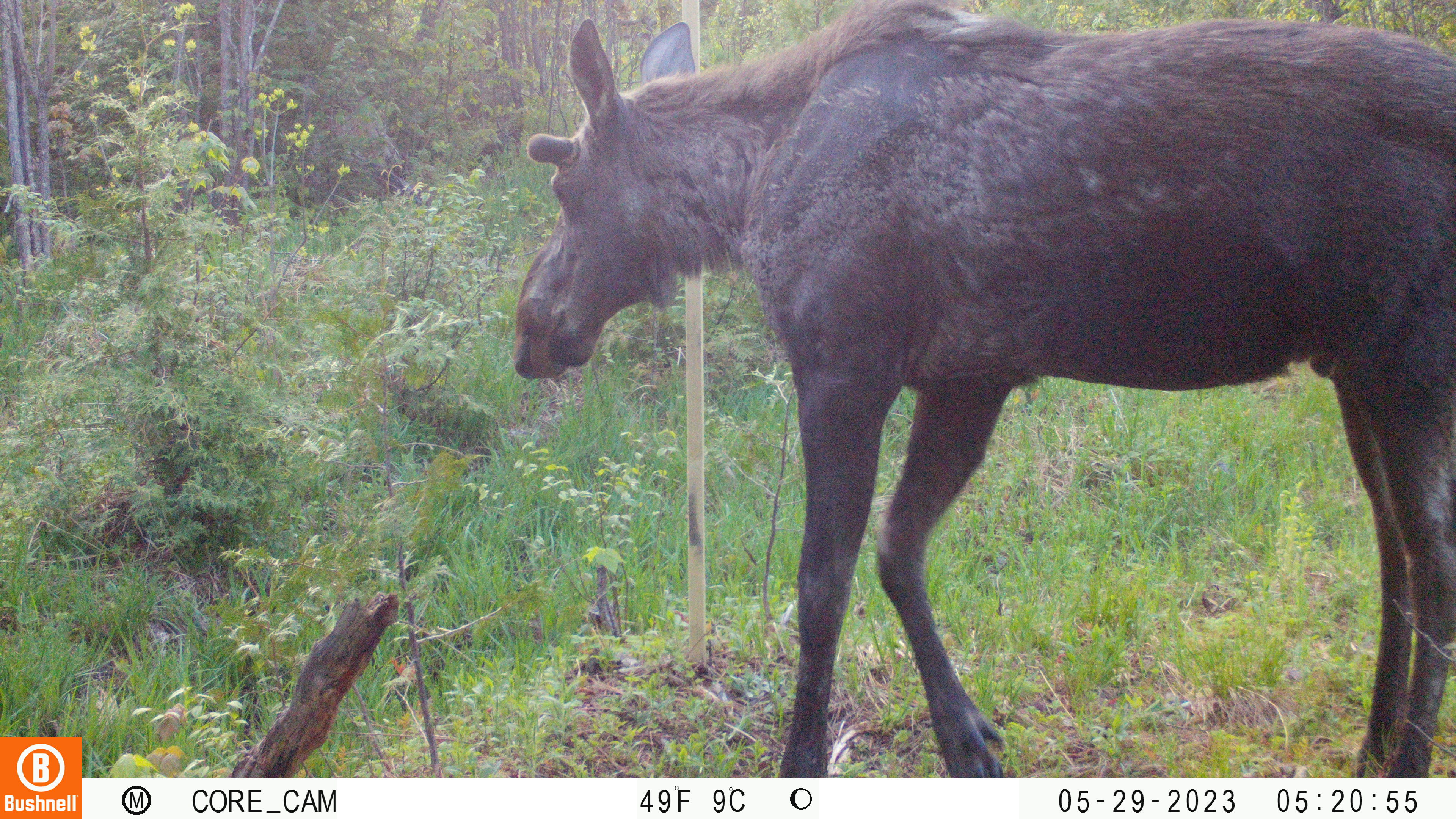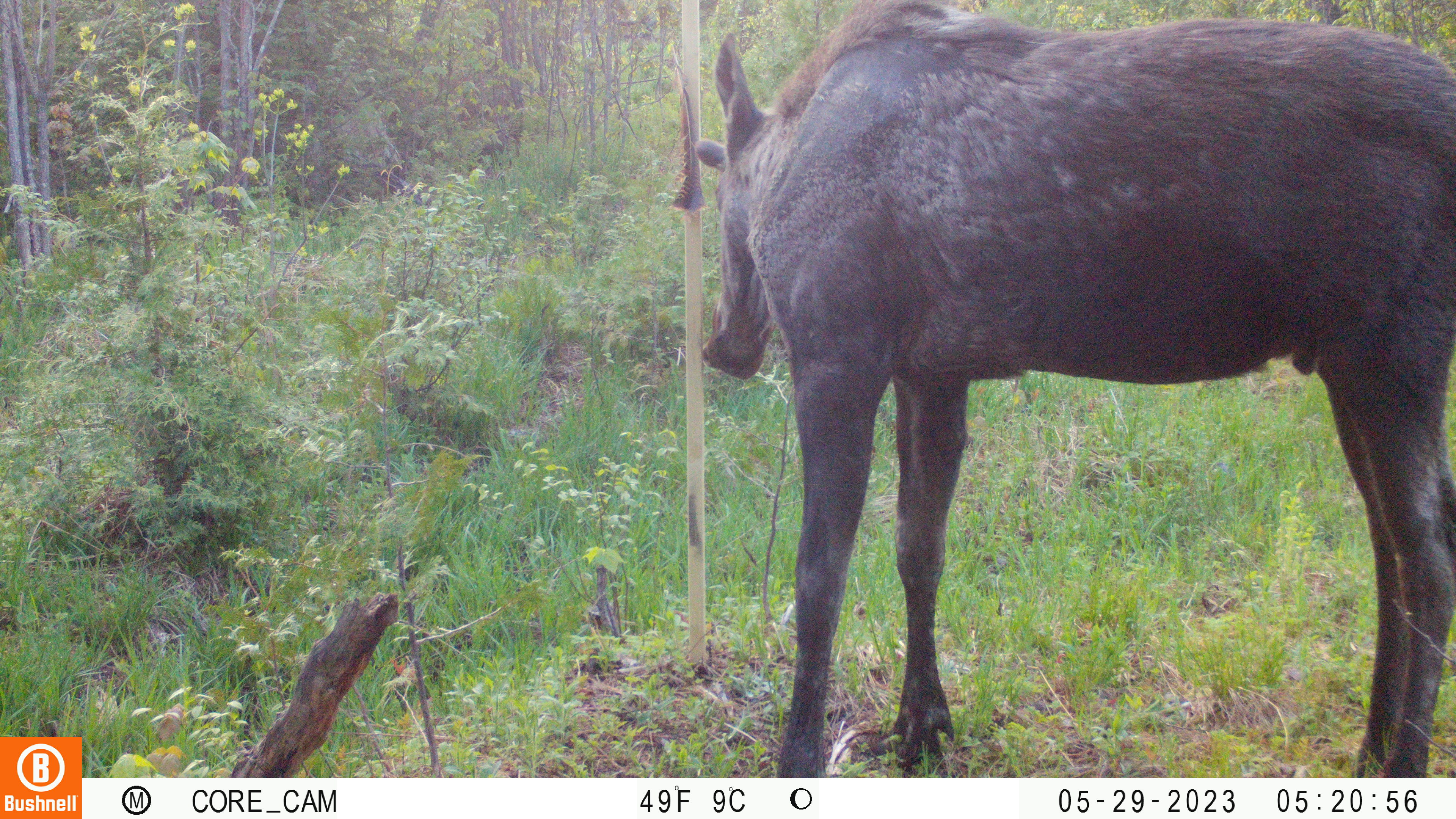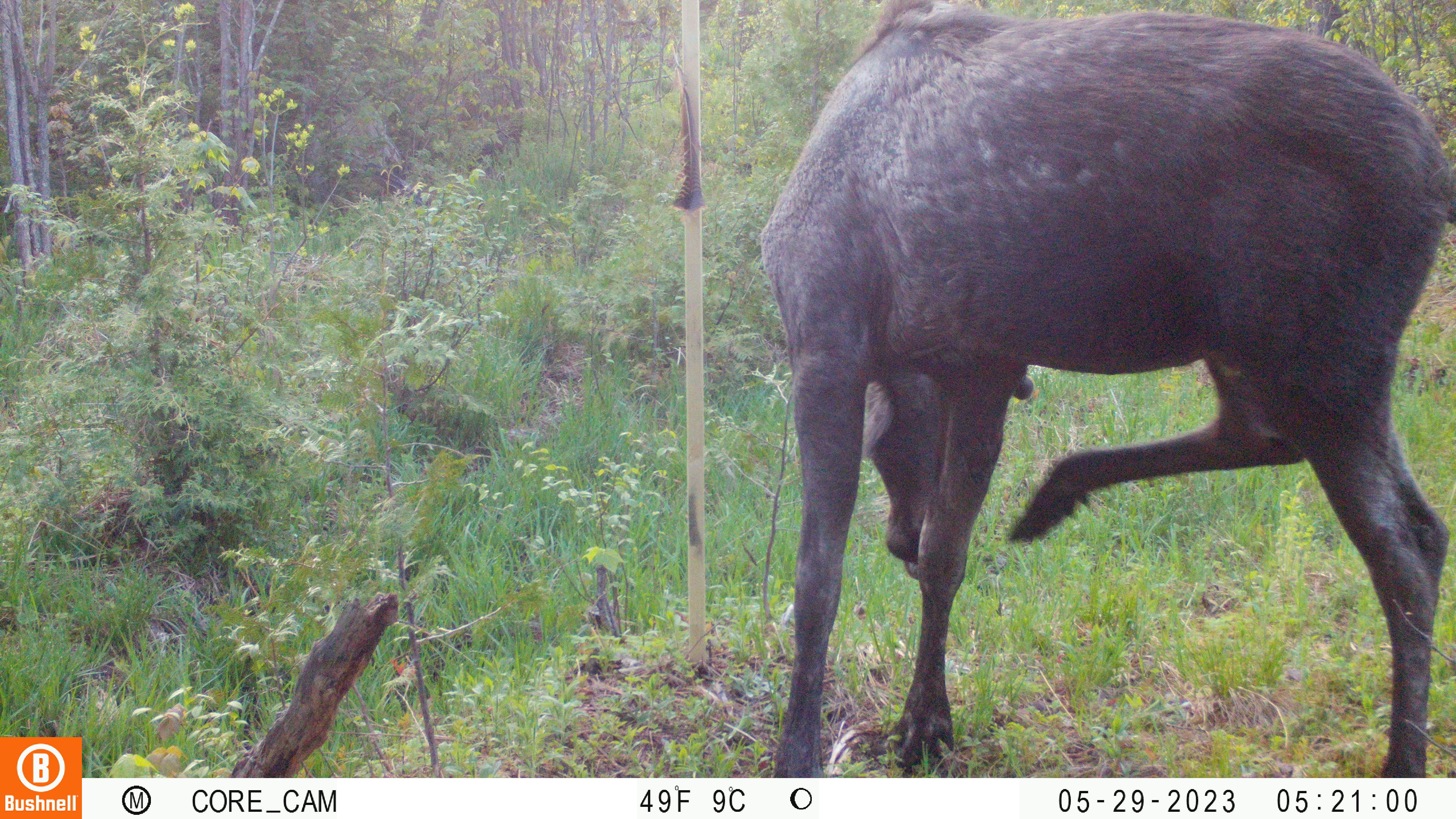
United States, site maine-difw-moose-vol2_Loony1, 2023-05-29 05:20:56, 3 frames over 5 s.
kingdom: Animalia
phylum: Chordata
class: Mammalia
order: Artiodactyla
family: Cervidae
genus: Alces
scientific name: Alces alces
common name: moose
Moose (Alces alces).